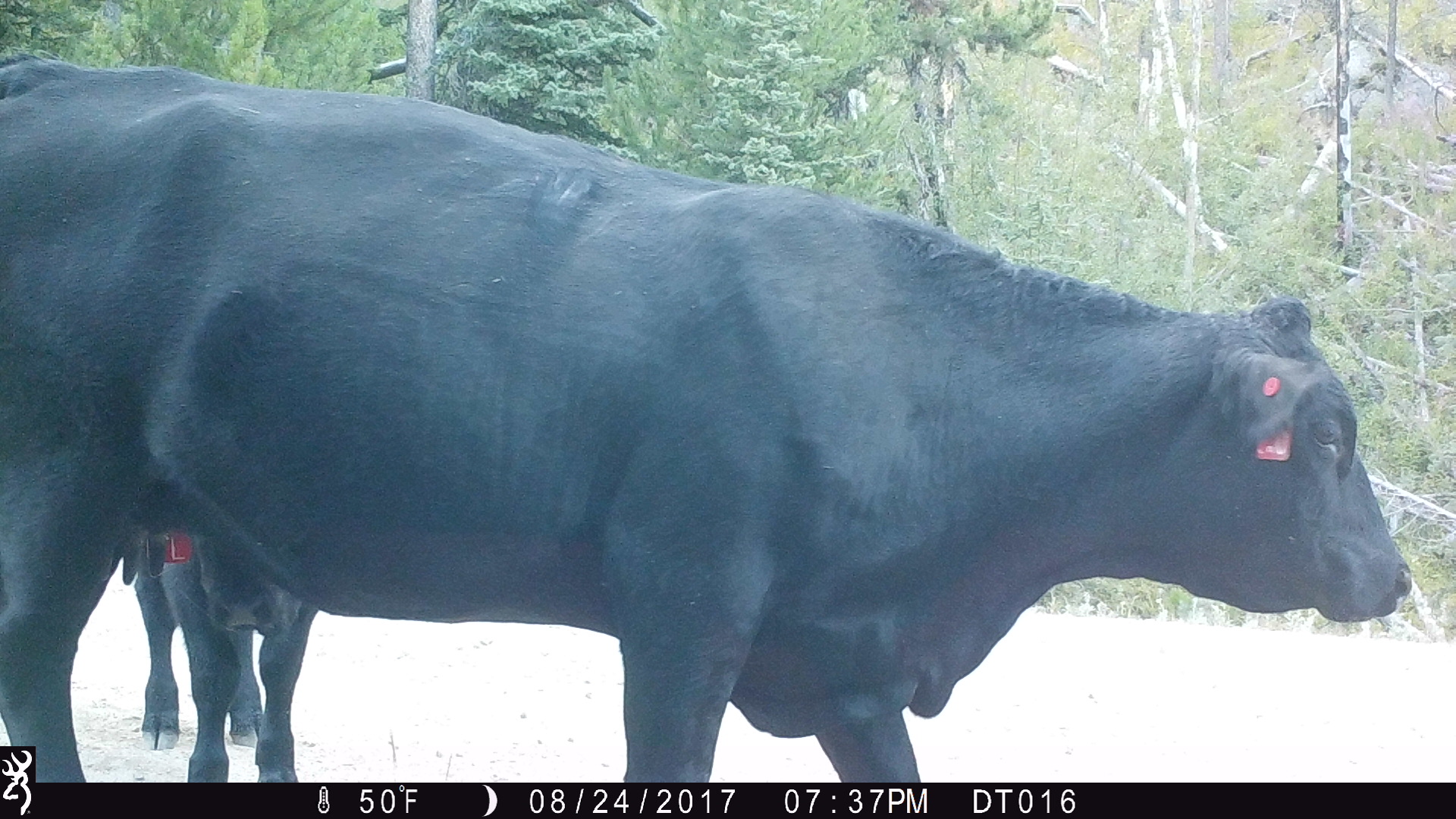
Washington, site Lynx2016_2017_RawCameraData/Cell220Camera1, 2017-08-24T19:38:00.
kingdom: Animalia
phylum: Chordata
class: Mammalia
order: Artiodactyla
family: Bovidae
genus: Bos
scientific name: Bos taurus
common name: domestic cattle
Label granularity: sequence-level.